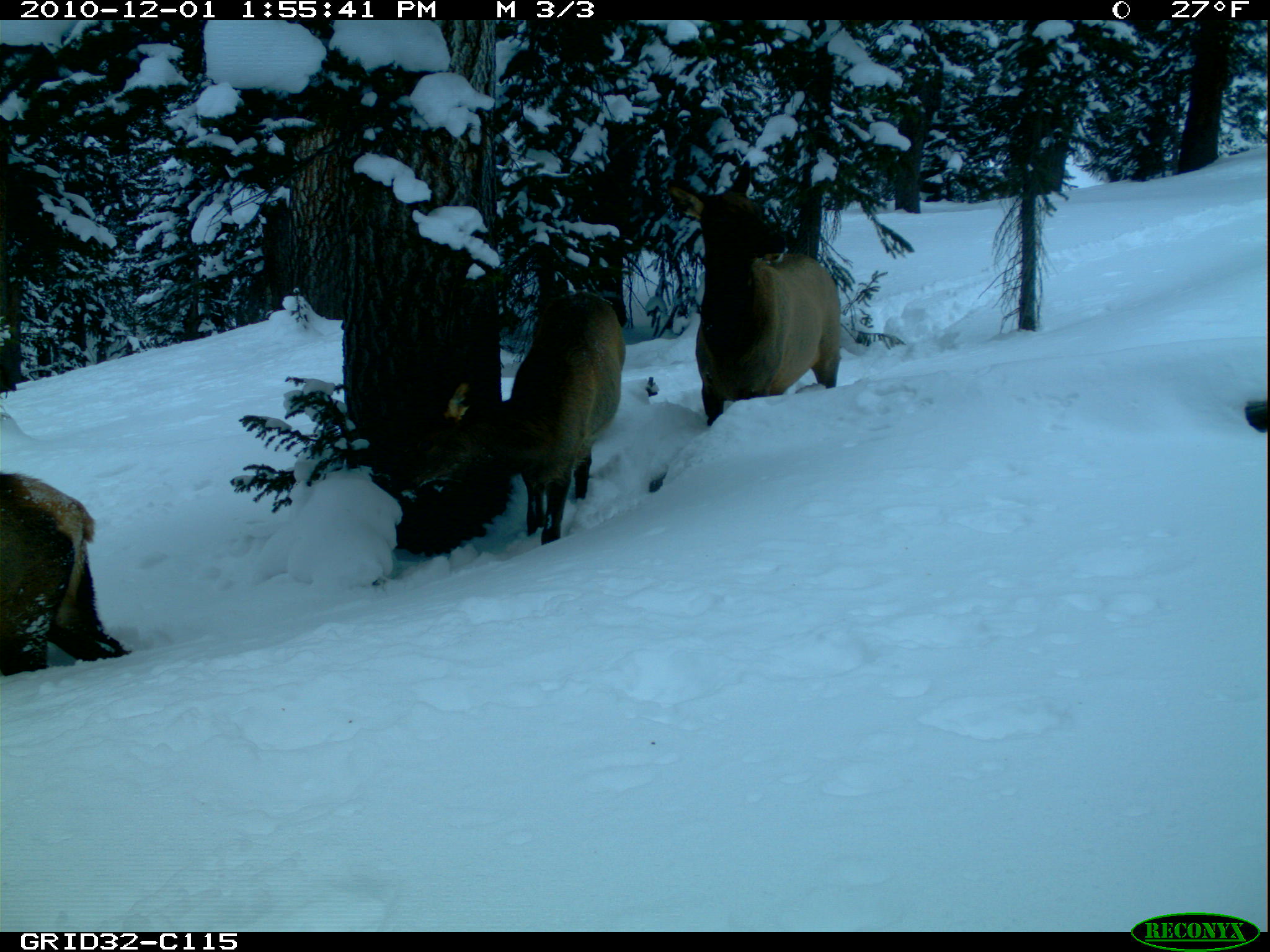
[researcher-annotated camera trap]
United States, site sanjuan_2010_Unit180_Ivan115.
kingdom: Animalia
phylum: Chordata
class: Mammalia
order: Artiodactyla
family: Cervidae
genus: Cervus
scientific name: Cervus elaphus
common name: red deer